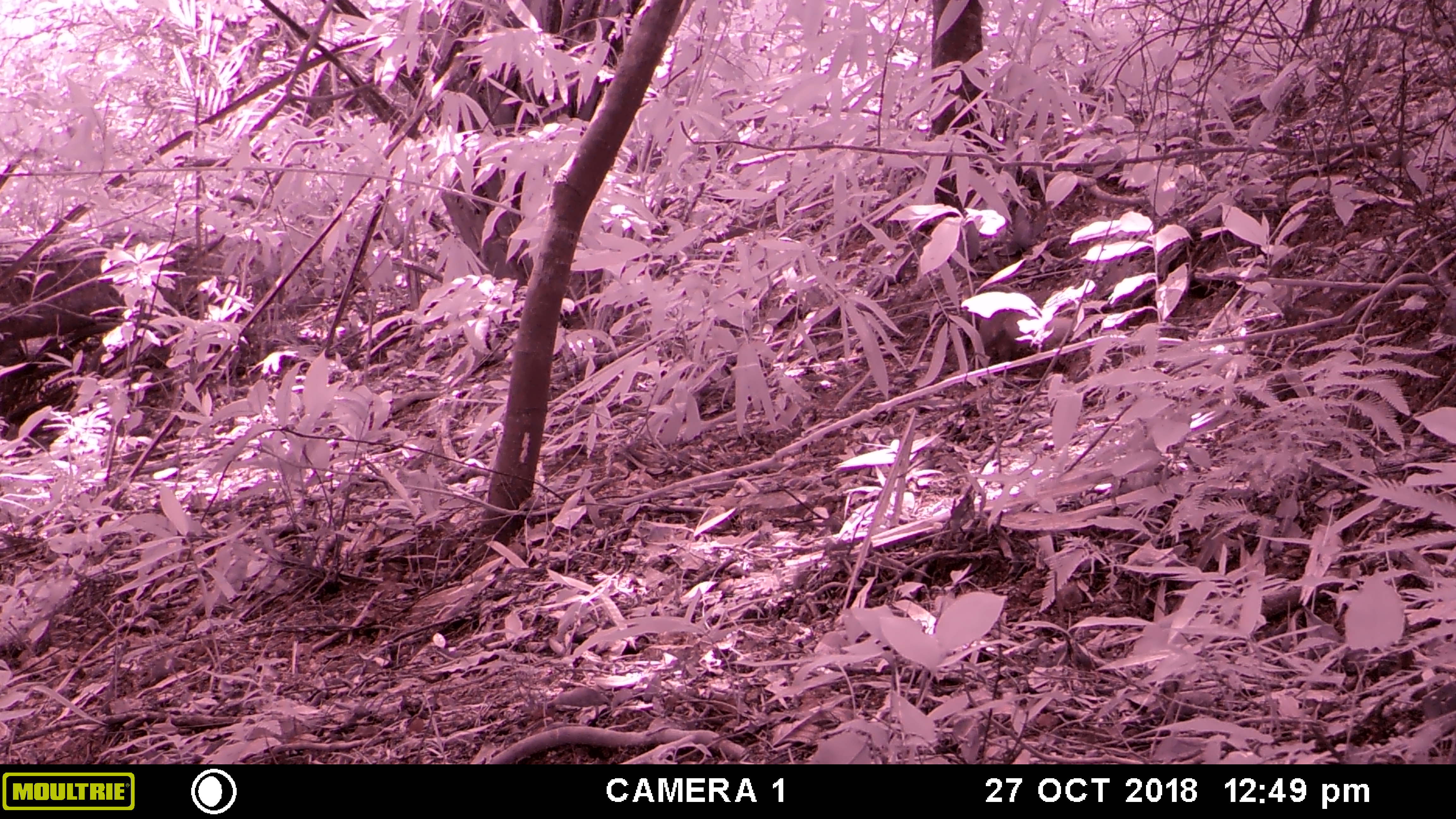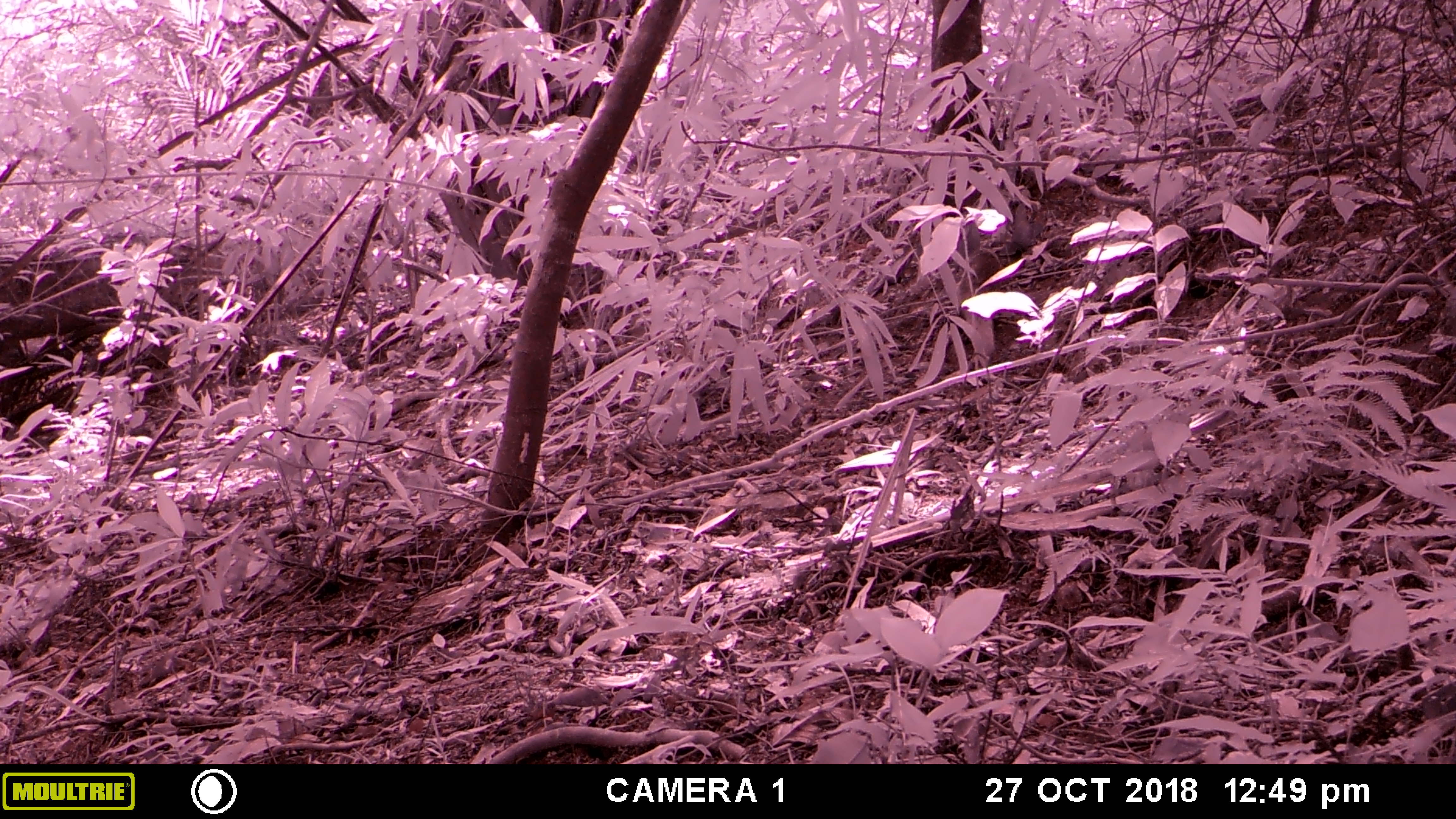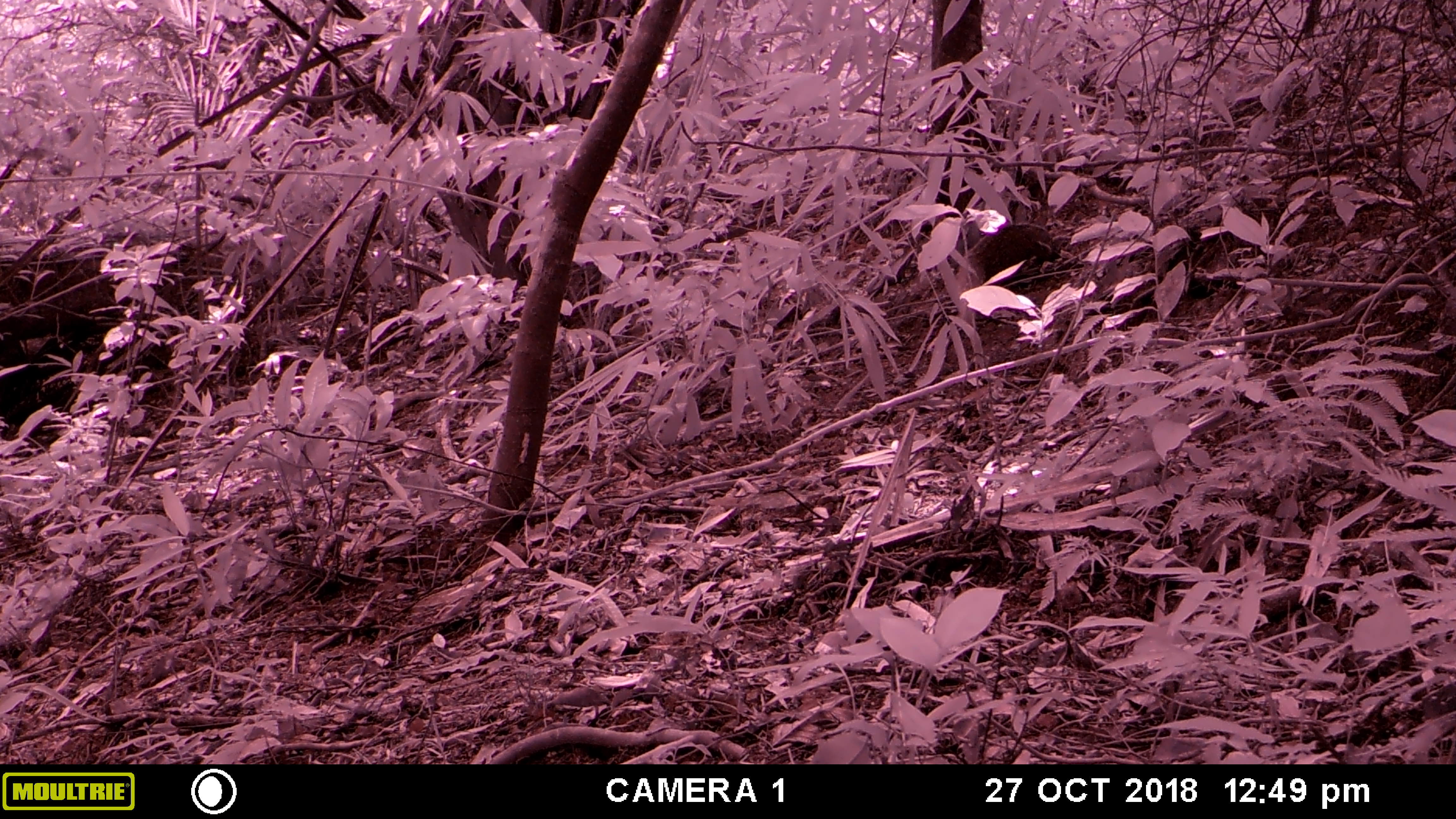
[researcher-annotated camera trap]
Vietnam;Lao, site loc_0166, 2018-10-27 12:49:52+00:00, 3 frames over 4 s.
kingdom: Animalia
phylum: Chordata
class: Mammalia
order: Carnivora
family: Herpestidae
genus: Urva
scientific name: Urva urva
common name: crab-eating mongoose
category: crab eating mongoose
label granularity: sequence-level